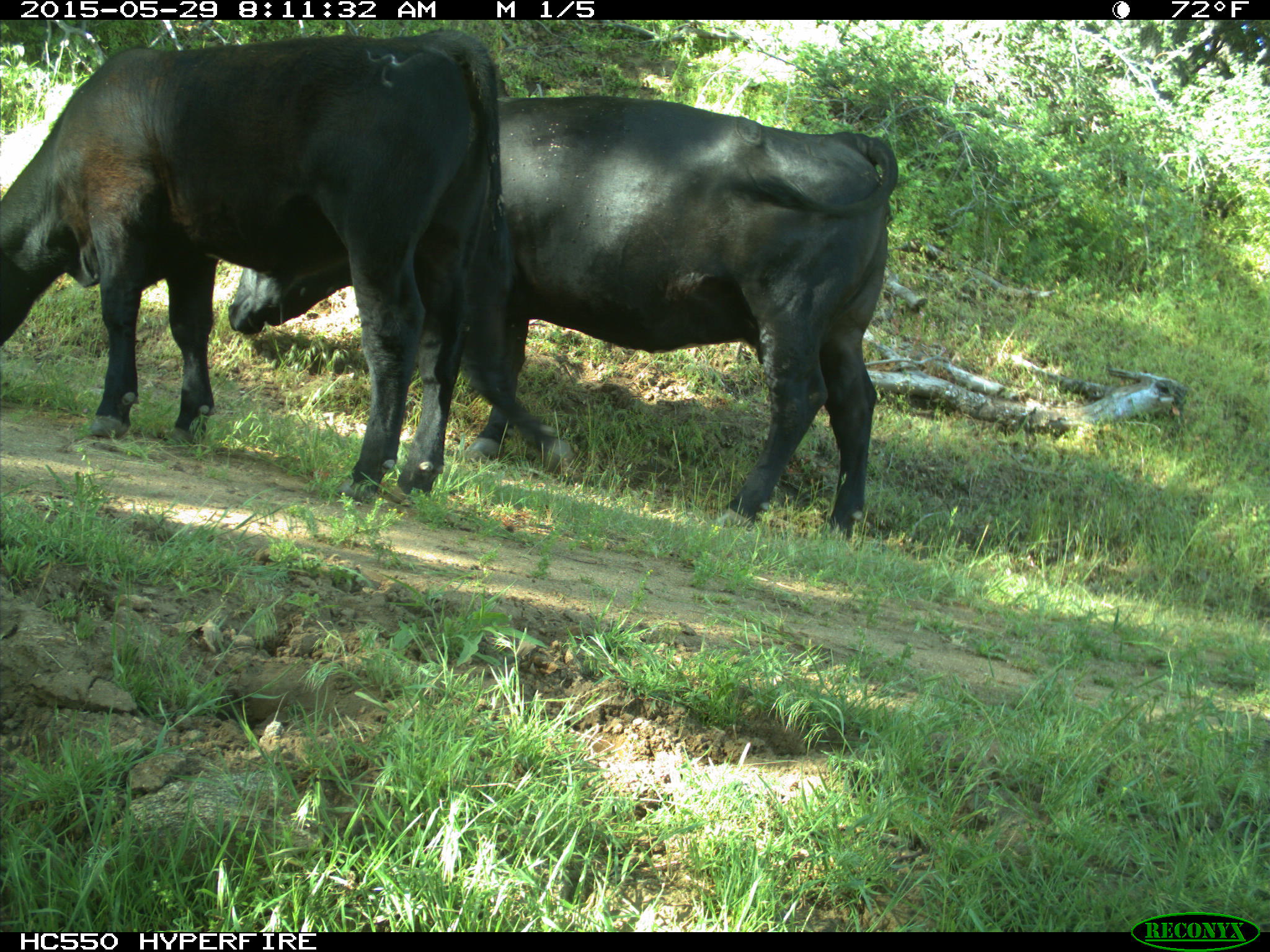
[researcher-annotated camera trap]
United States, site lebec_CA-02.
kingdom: Animalia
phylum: Chordata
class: Mammalia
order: Artiodactyla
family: Bovidae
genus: Bos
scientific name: Bos taurus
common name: domestic cow